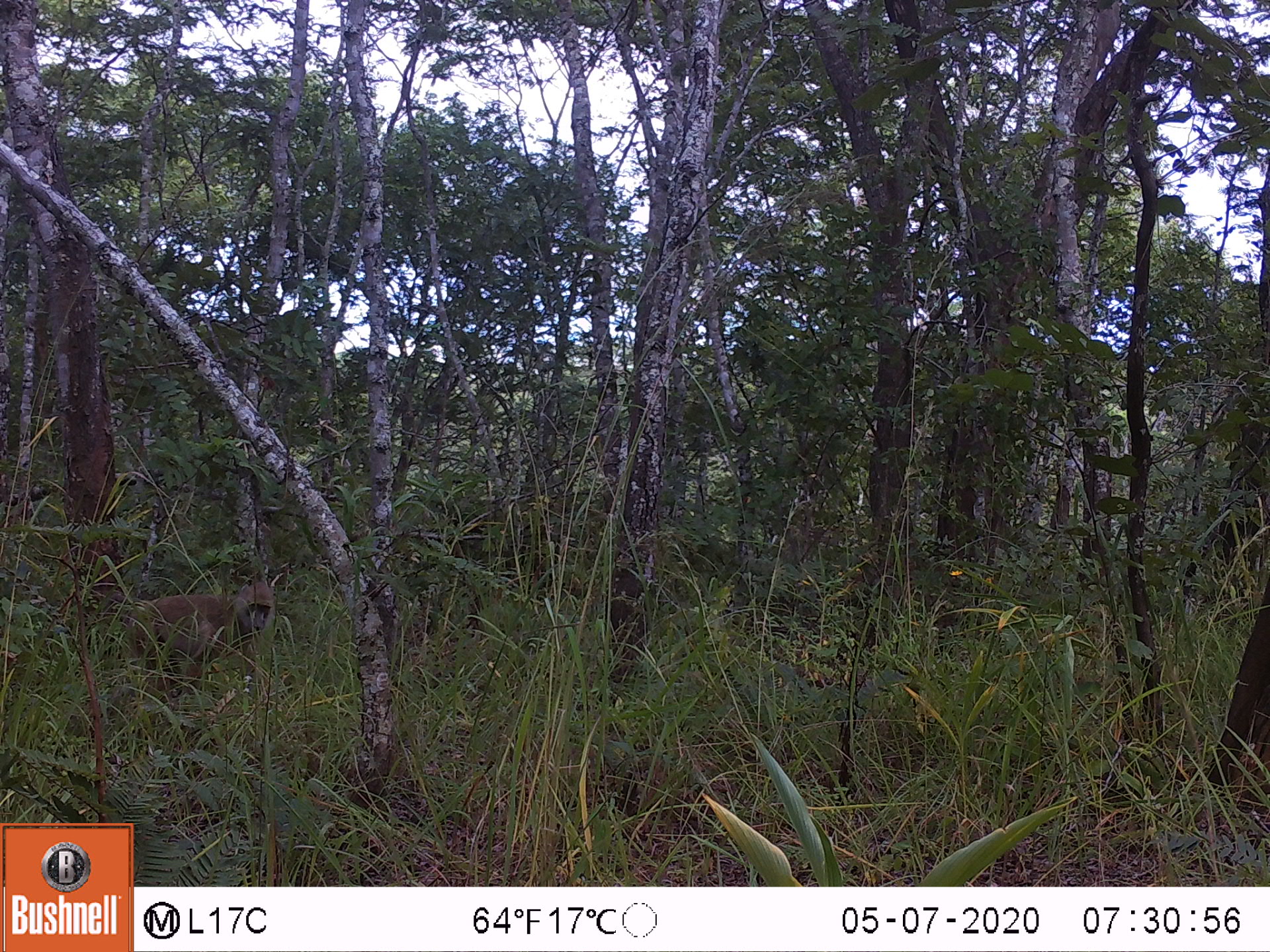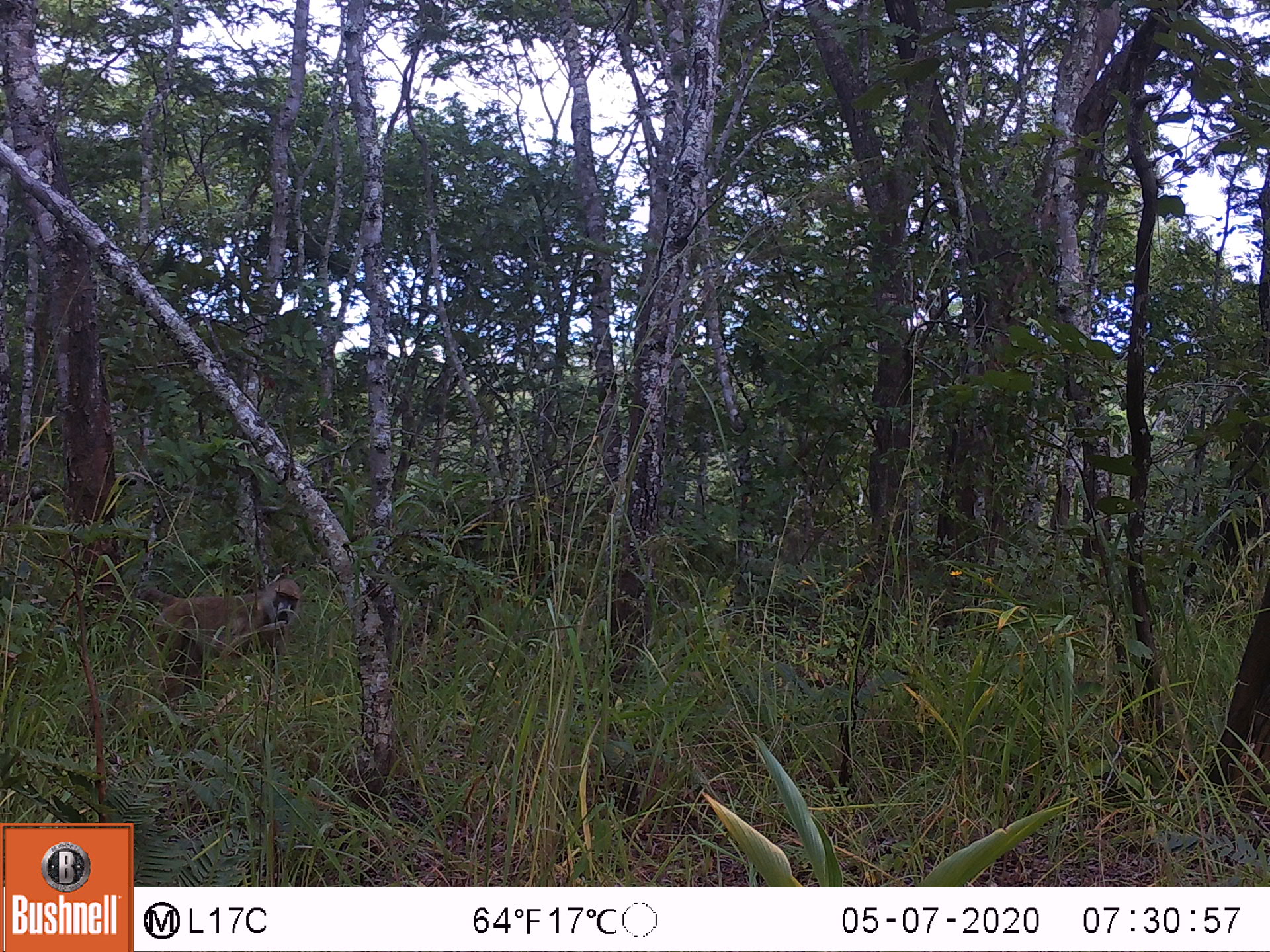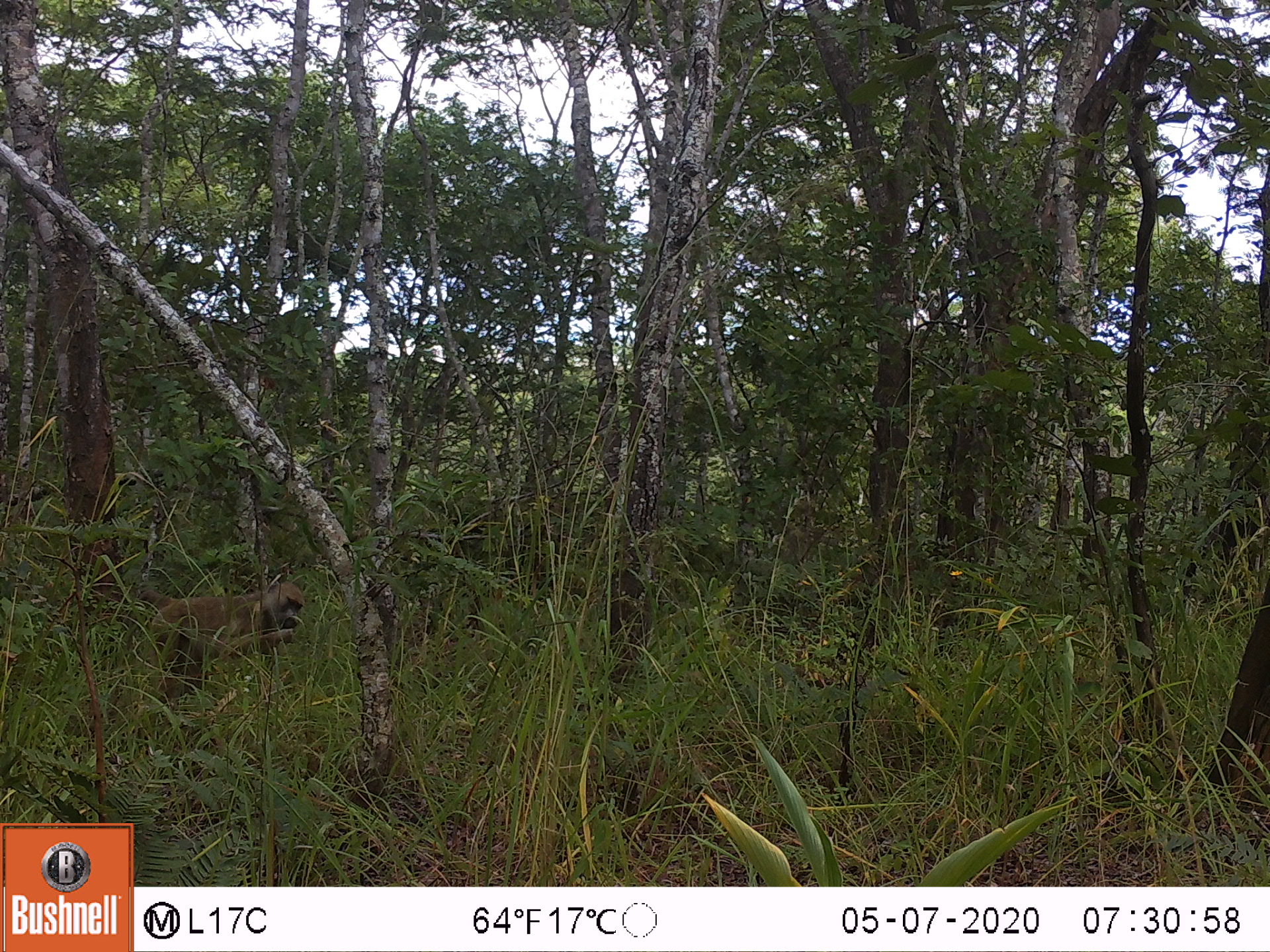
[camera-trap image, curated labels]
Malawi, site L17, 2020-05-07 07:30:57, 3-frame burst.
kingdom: Animalia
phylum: Chordata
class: Mammalia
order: Primates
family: Cercopithecidae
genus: Papio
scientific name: Papio cynocephalus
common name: yellow baboon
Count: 1.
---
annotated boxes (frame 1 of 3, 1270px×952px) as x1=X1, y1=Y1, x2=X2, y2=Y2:
yellow baboon: x1=97, y1=579, x2=275, y2=711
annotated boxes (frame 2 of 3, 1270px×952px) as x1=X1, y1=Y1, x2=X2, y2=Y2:
yellow baboon: x1=116, y1=576, x2=305, y2=712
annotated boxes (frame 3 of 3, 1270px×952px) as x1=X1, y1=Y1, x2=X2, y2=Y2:
yellow baboon: x1=114, y1=583, x2=305, y2=712